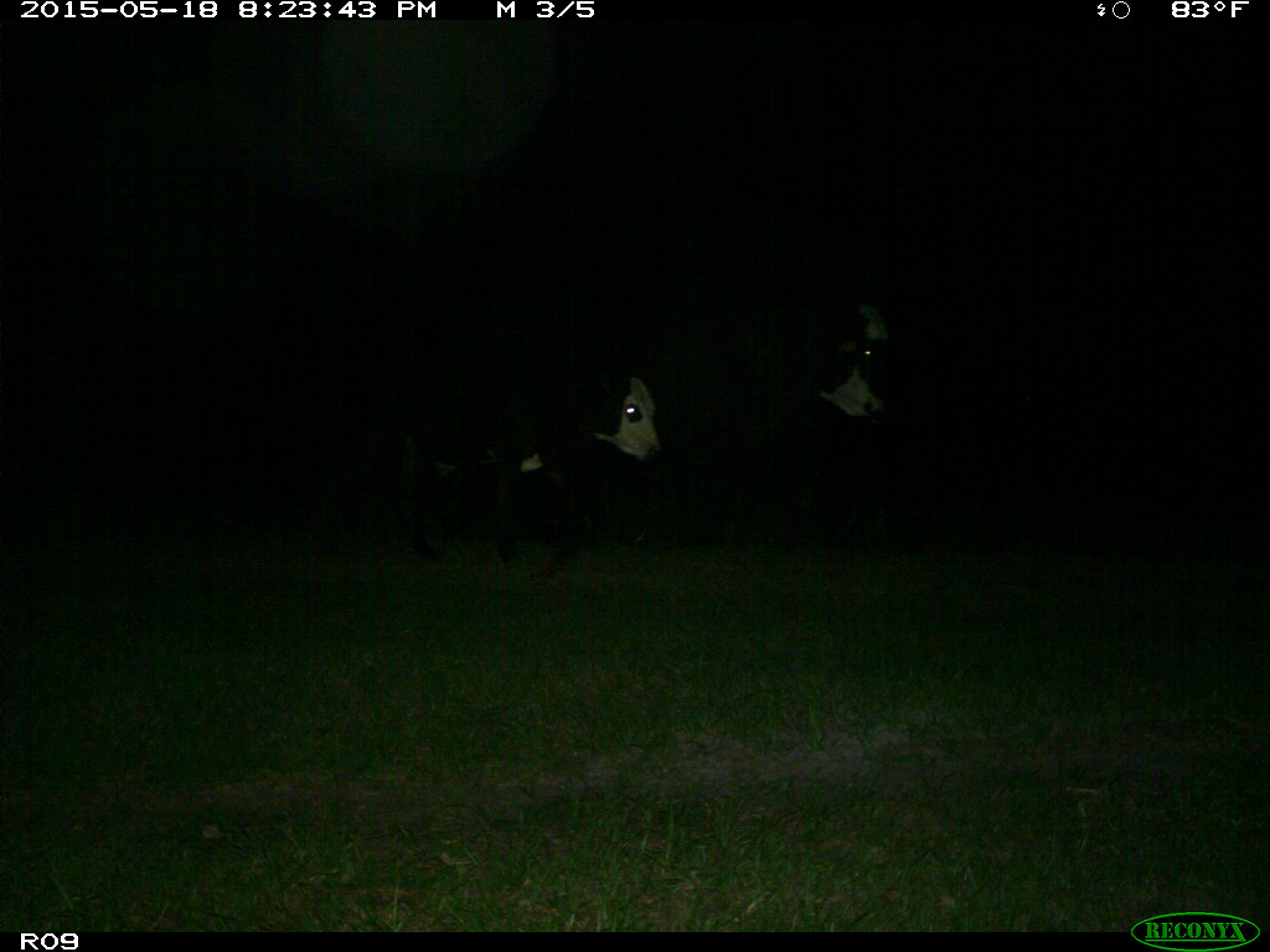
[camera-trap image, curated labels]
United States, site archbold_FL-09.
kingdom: Animalia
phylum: Chordata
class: Mammalia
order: Artiodactyla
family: Bovidae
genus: Bos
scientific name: Bos taurus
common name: domestic cow